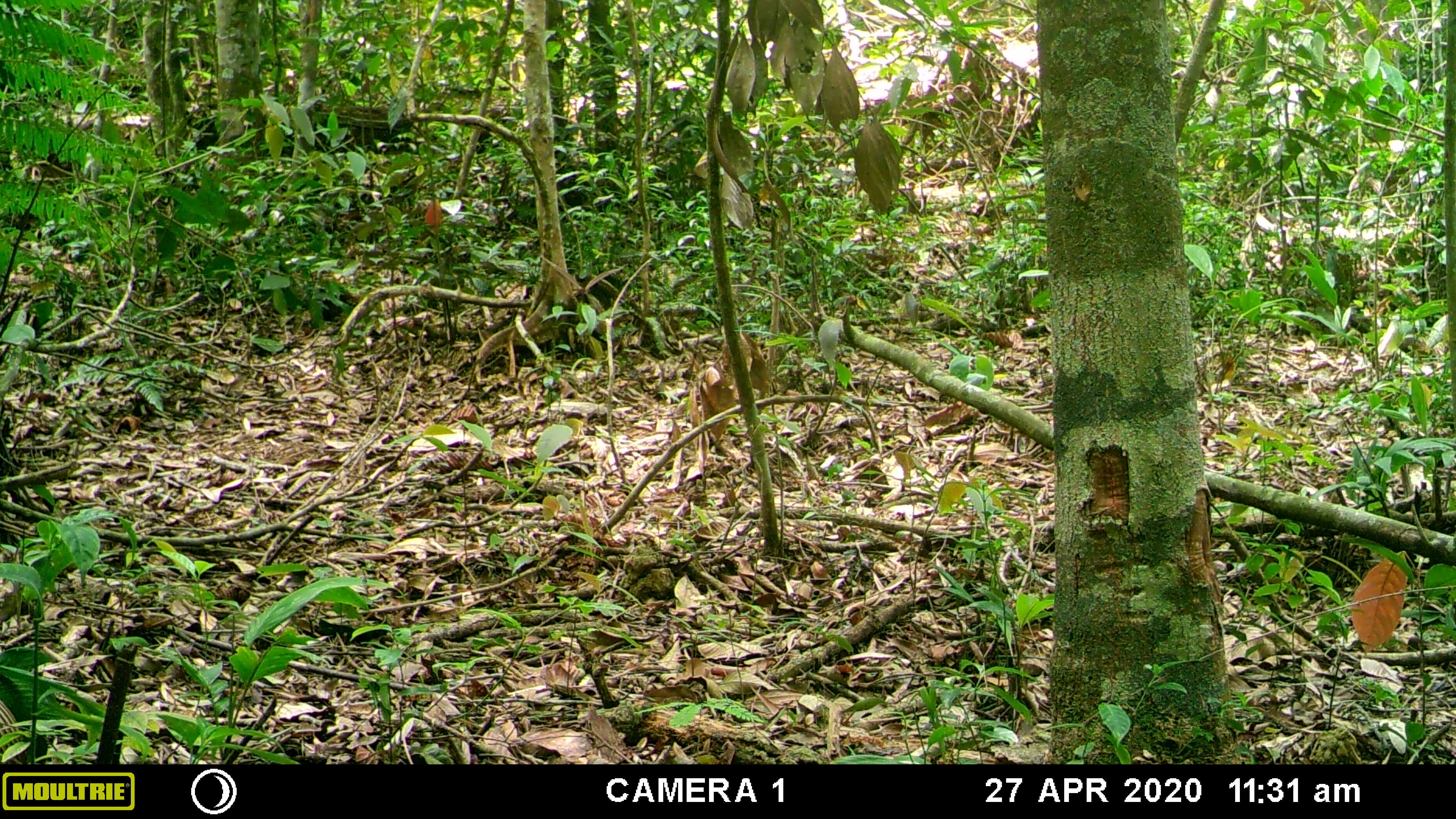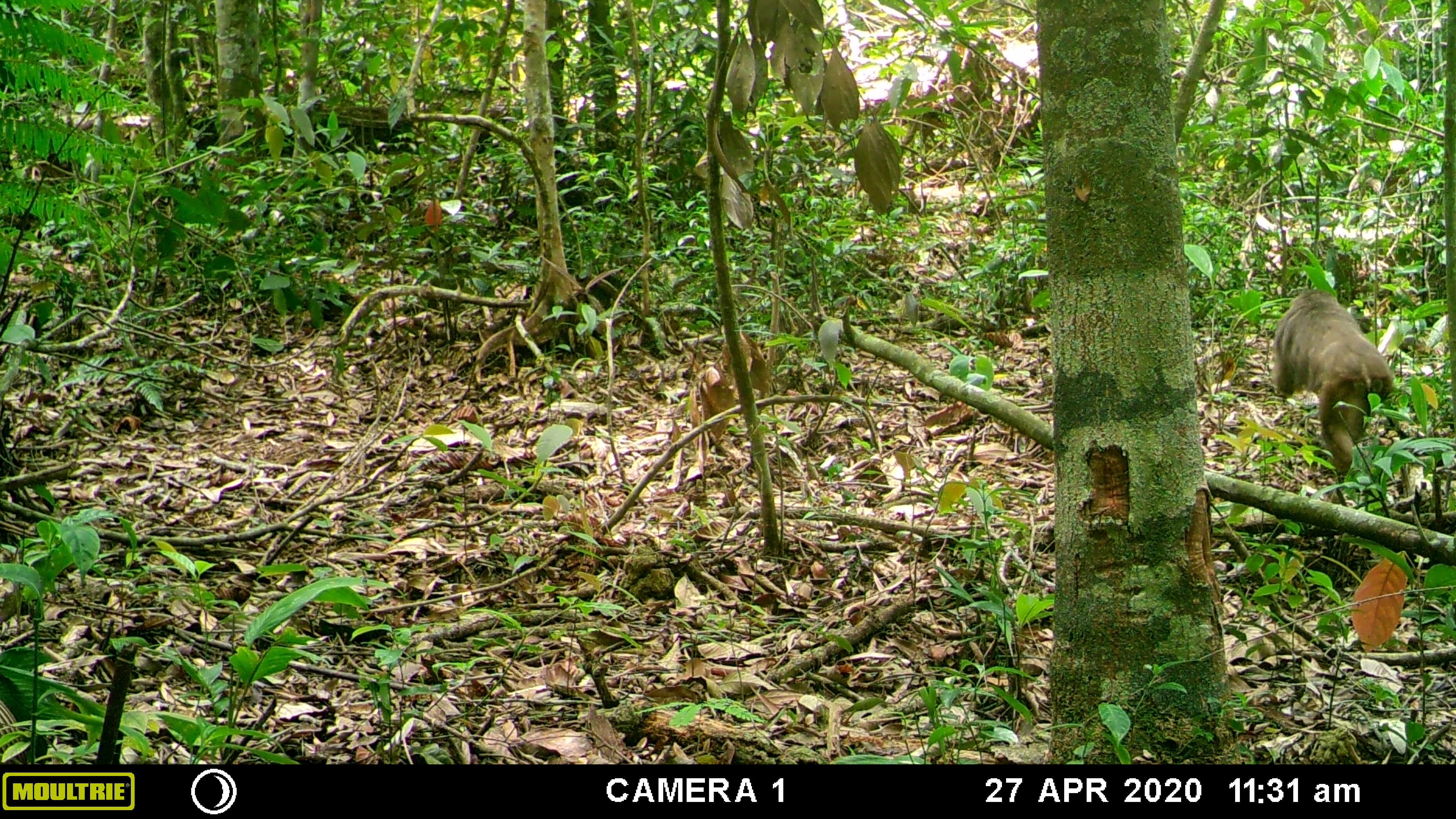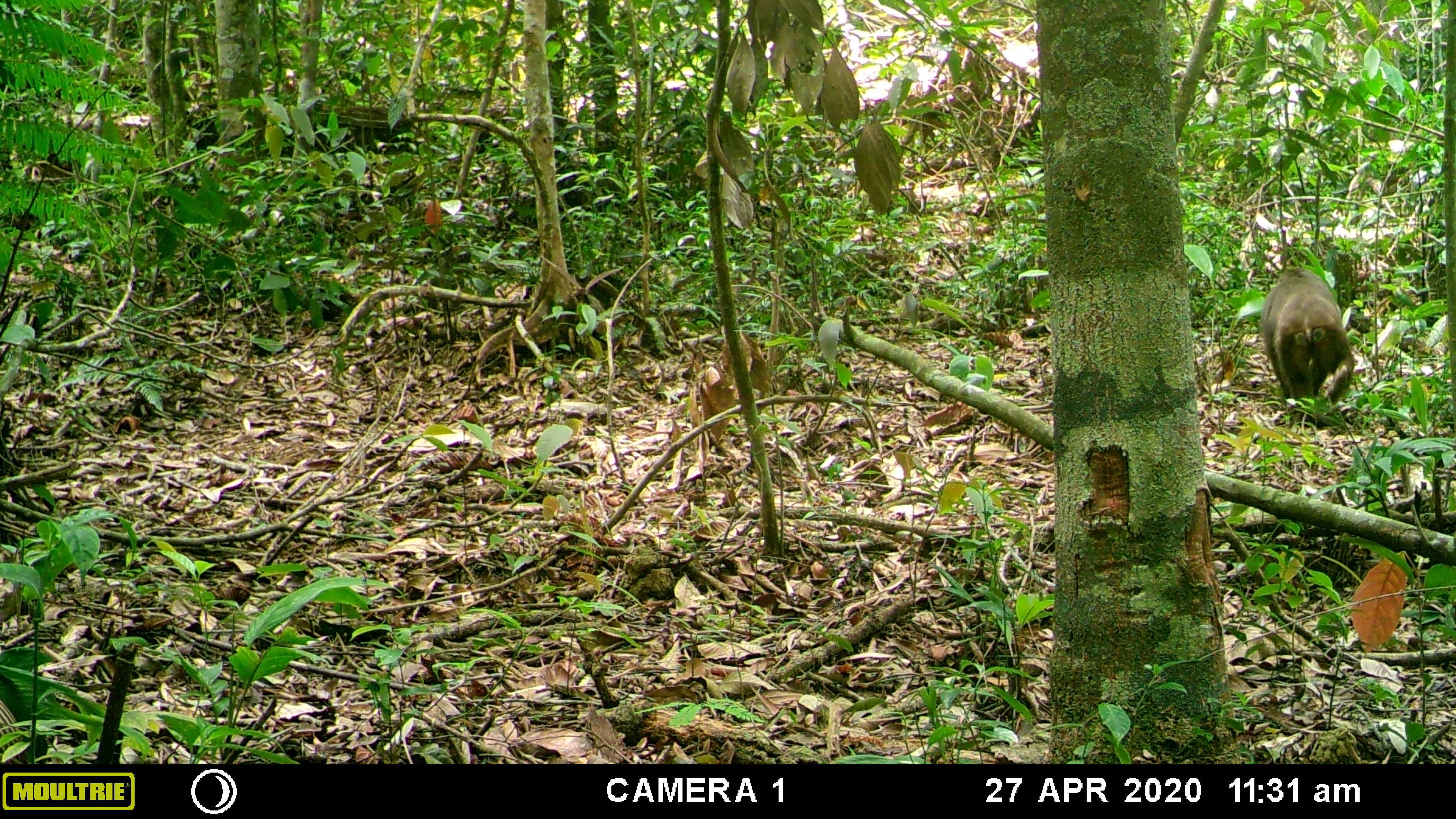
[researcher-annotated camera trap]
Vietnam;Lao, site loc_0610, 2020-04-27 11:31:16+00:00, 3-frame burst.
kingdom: Animalia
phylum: Chordata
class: Mammalia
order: Primates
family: Cercopithecidae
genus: Macaca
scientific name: Macaca arctoides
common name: stump-tailed macaque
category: stump tailed macaque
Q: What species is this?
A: Stump tailed macaque (stump-tailed macaque) (Macaca arctoides).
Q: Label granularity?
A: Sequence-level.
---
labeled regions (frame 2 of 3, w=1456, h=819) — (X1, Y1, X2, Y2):
stump tailed macaque: (1271, 288, 1407, 488)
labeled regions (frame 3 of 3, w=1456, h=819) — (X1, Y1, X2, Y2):
stump tailed macaque: (1257, 265, 1356, 430)